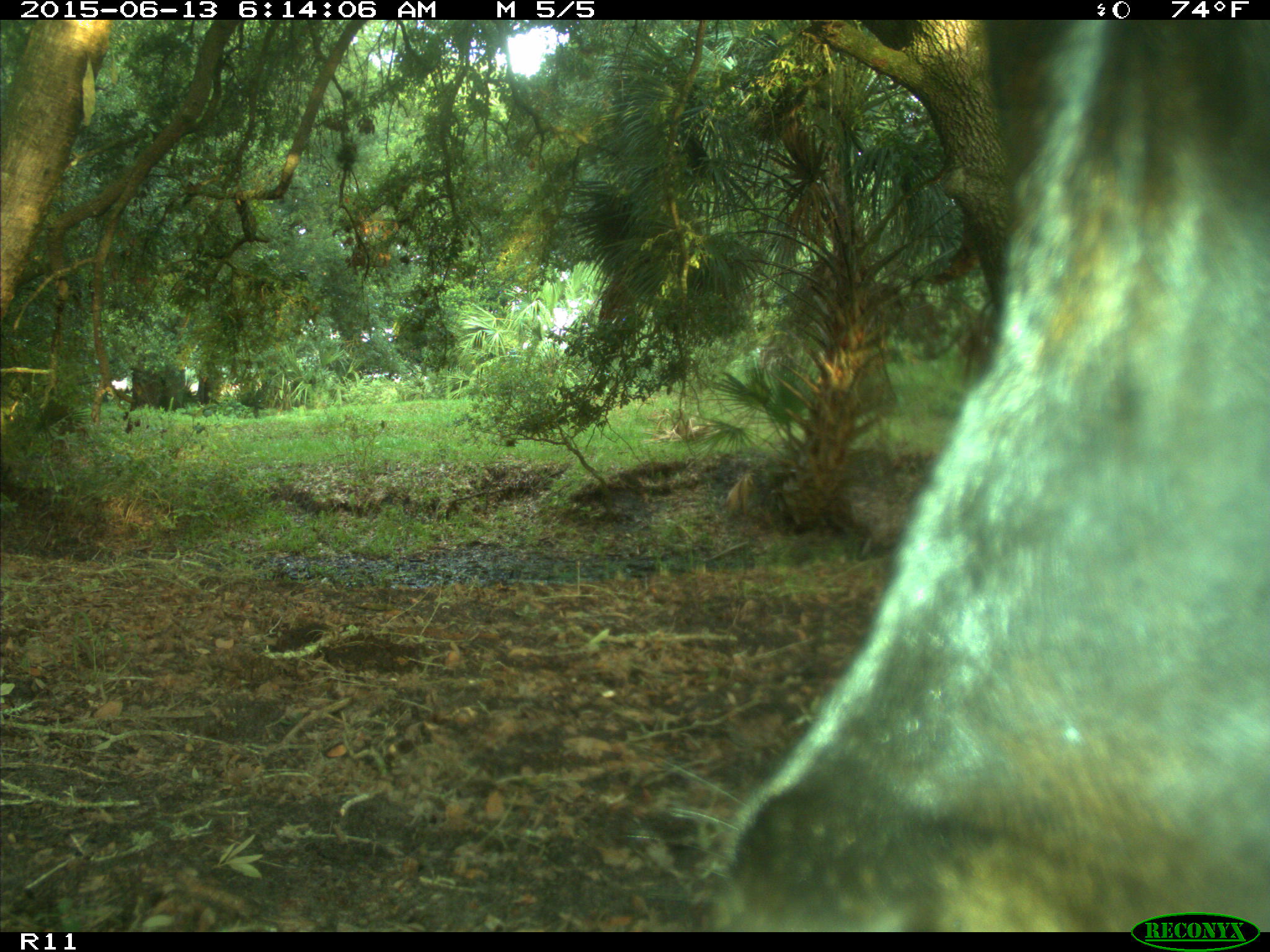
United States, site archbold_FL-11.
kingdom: Animalia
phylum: Chordata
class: Mammalia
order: Artiodactyla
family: Bovidae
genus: Bos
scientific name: Bos taurus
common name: domestic cow